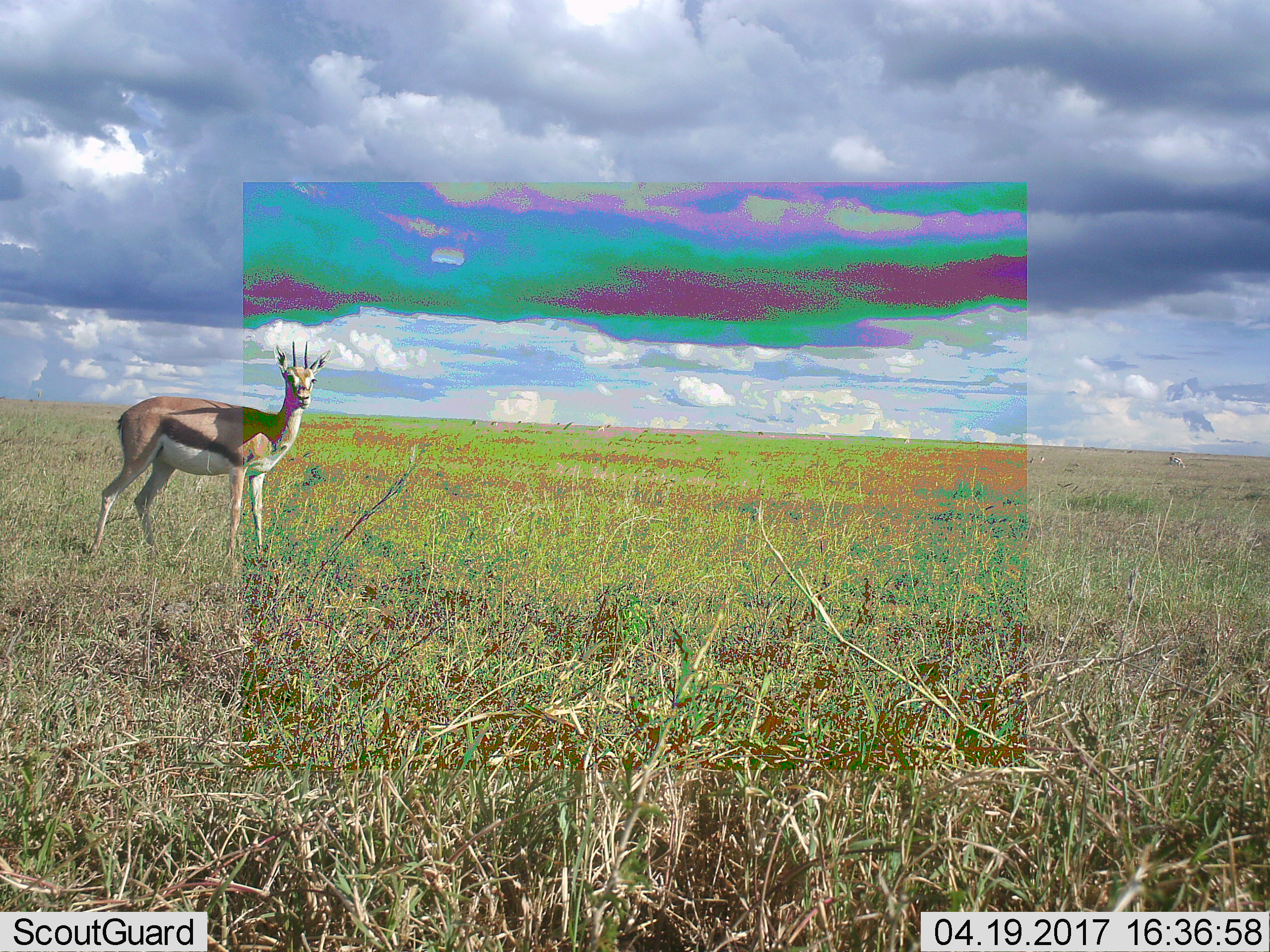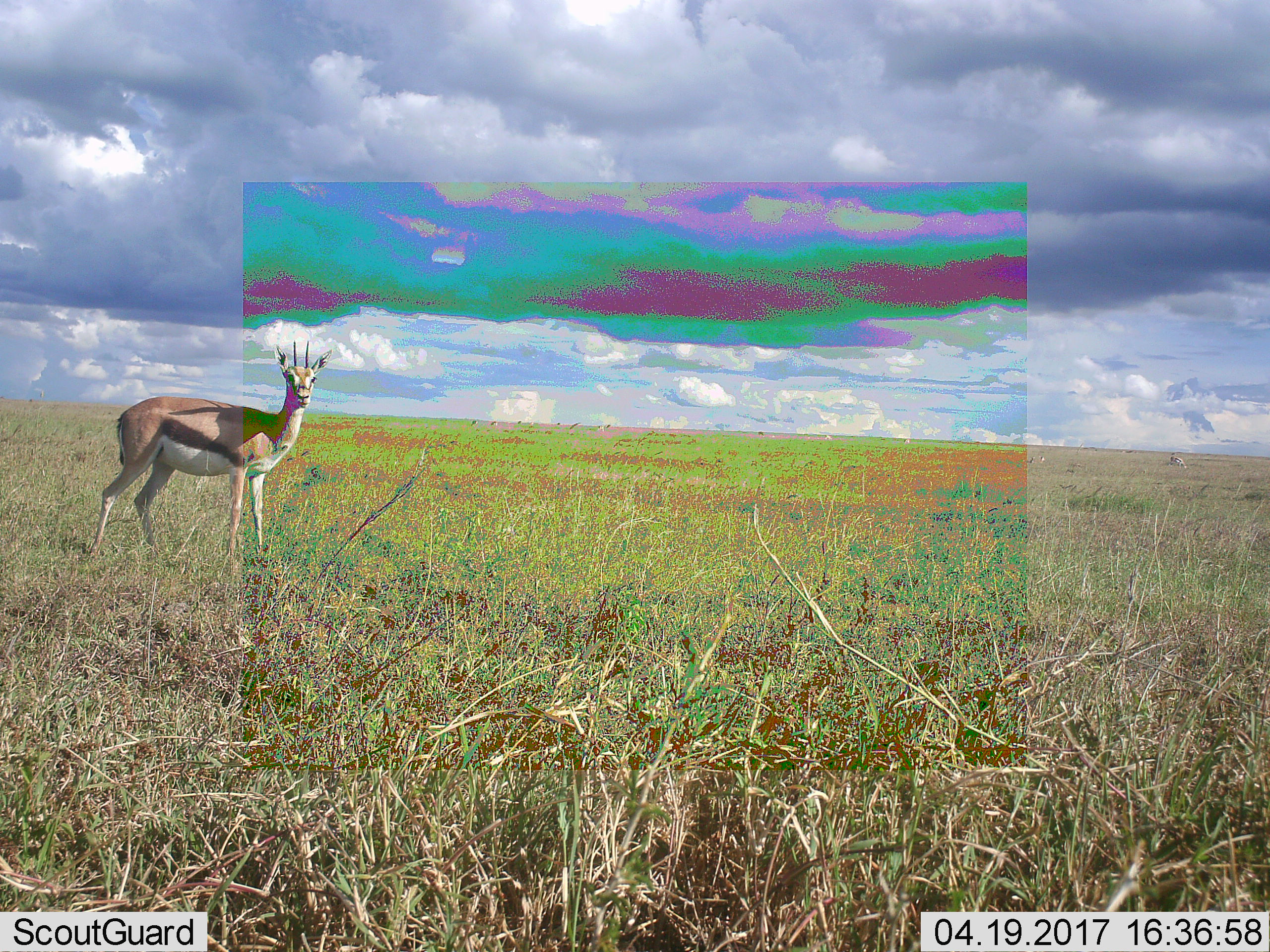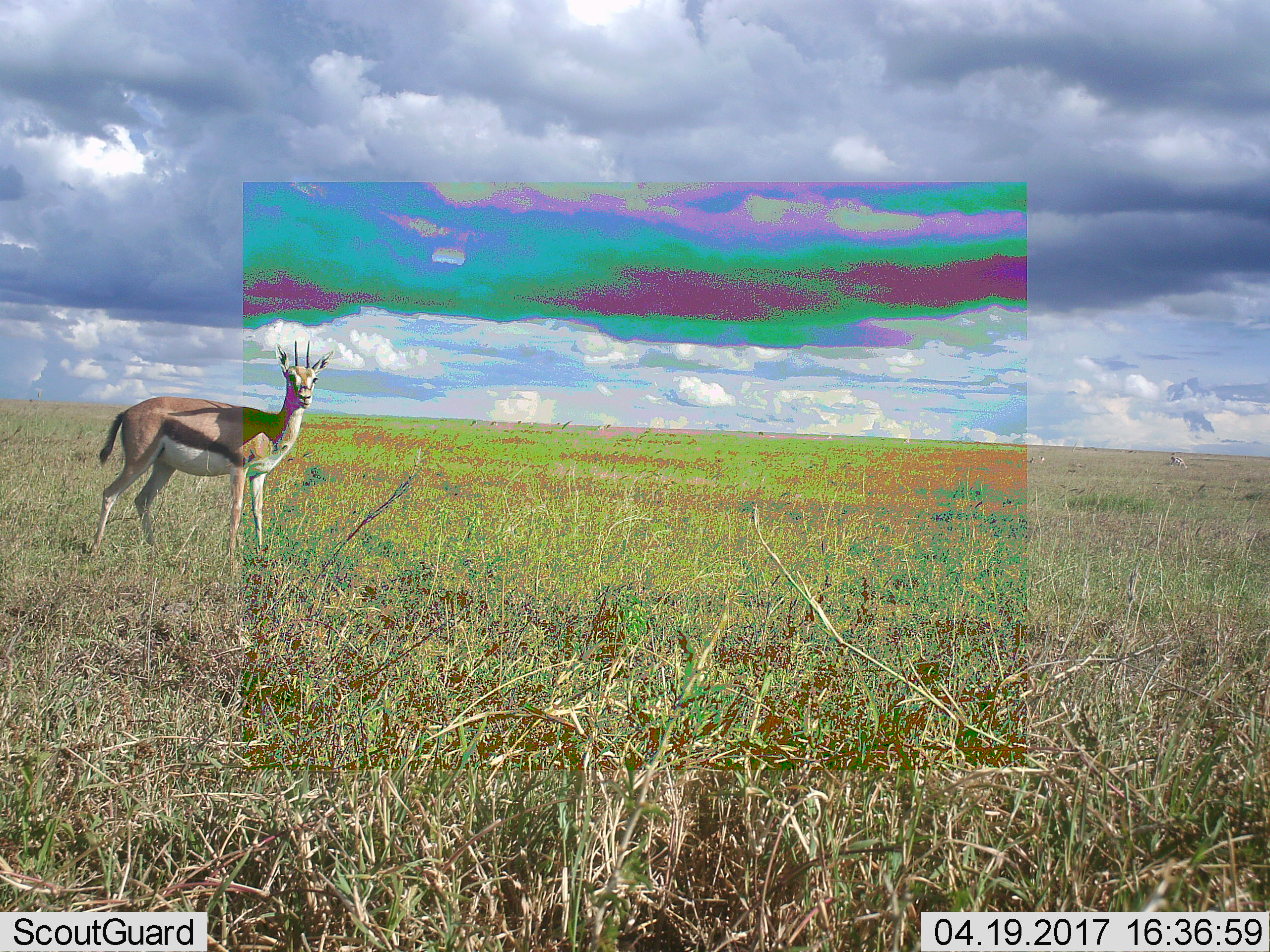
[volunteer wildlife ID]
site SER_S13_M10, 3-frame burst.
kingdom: Animalia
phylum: Chordata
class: Mammalia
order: Artiodactyla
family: Bovidae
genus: Eudorcas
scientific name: Eudorcas thomsonii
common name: thomson's gazelle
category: gazellethomsons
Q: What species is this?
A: Gazellethomsons (thomson's gazelle) (Eudorcas thomsonii).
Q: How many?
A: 1.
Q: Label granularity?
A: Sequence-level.